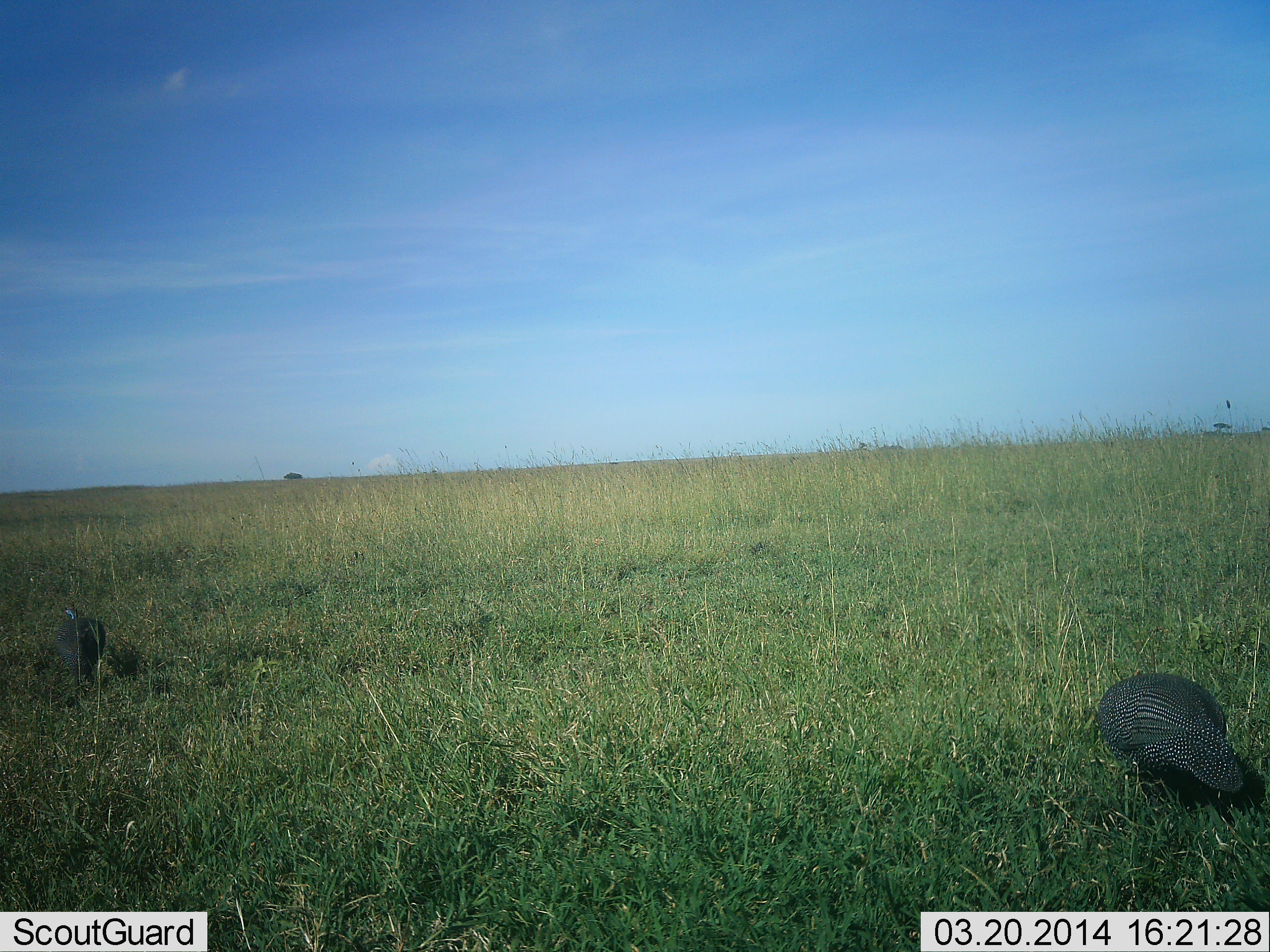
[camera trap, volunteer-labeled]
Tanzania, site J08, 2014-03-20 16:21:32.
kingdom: Animalia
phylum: Chordata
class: Aves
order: Galliformes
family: Numididae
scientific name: Numididae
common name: guinea fowl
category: guineafowl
Guineafowl (guinea fowl) (Numididae), count 2. Behavior (volunteer vote fractions): standing 40%, resting 0%, moving 10%, interacting 0%. Young present (vote fraction): 0%. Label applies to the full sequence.